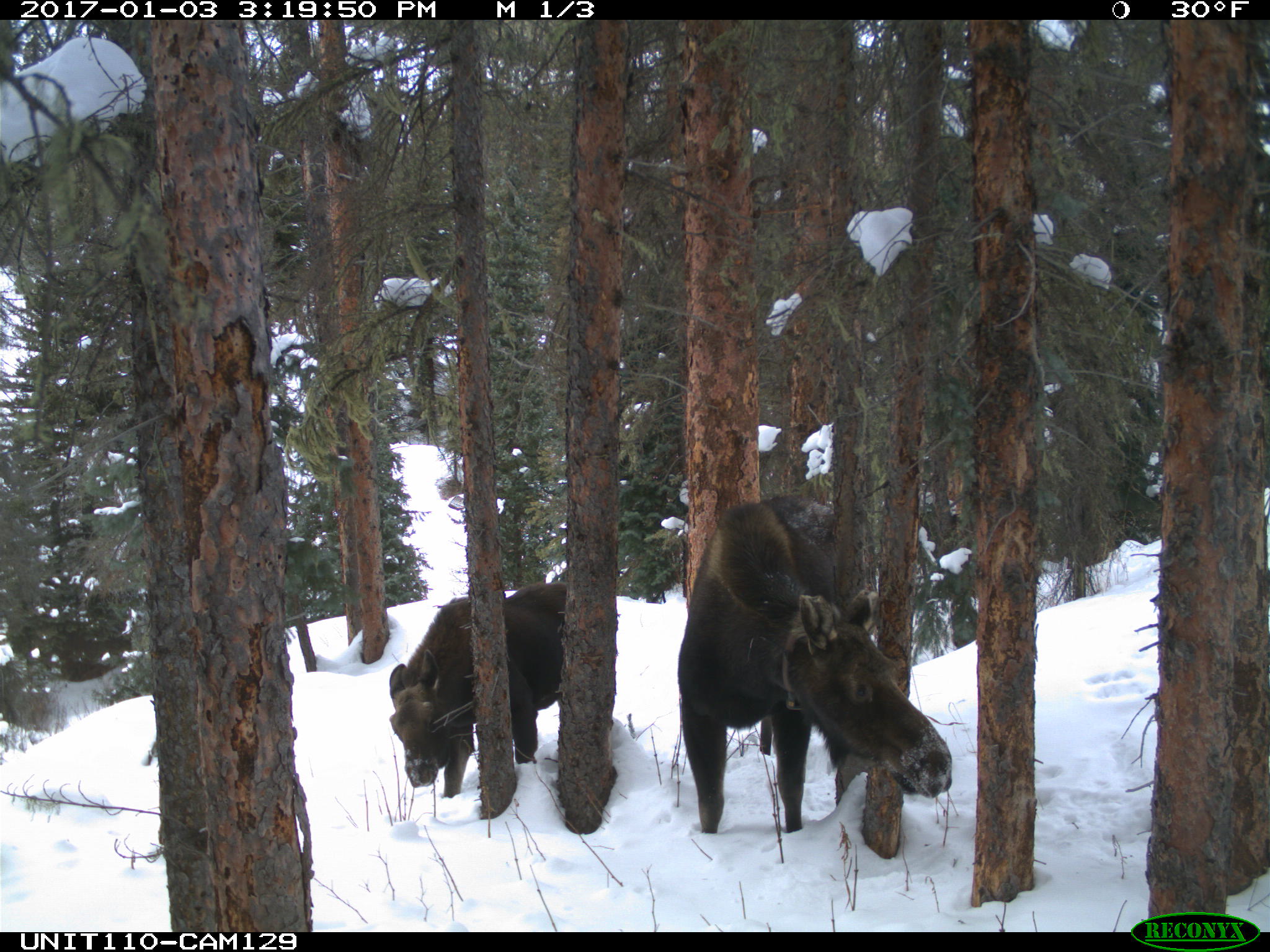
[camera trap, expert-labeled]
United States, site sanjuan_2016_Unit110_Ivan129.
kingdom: Animalia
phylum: Chordata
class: Mammalia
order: Artiodactyla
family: Cervidae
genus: Alces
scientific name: Alces alces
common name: moose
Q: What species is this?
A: Alces alces (moose).